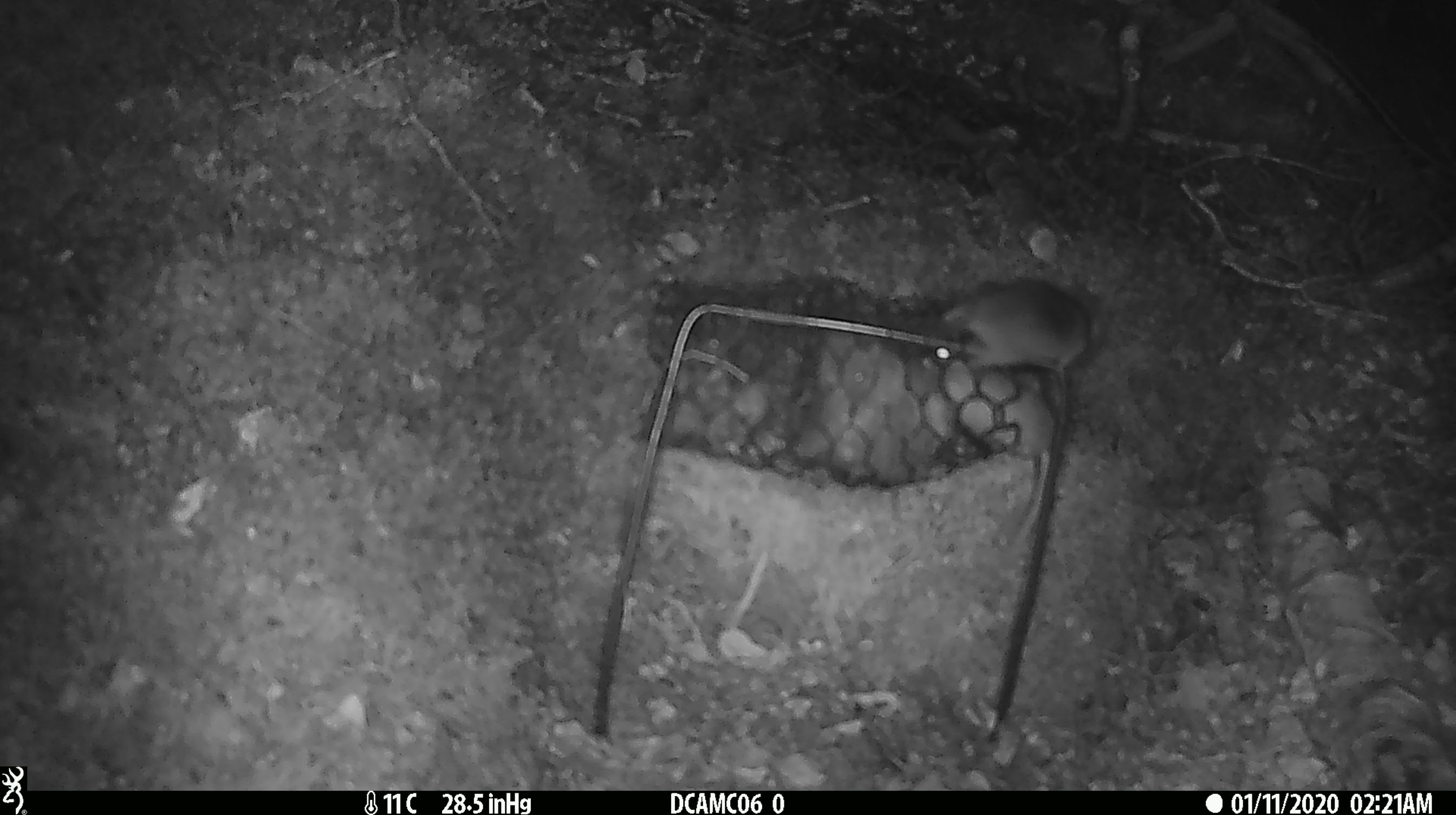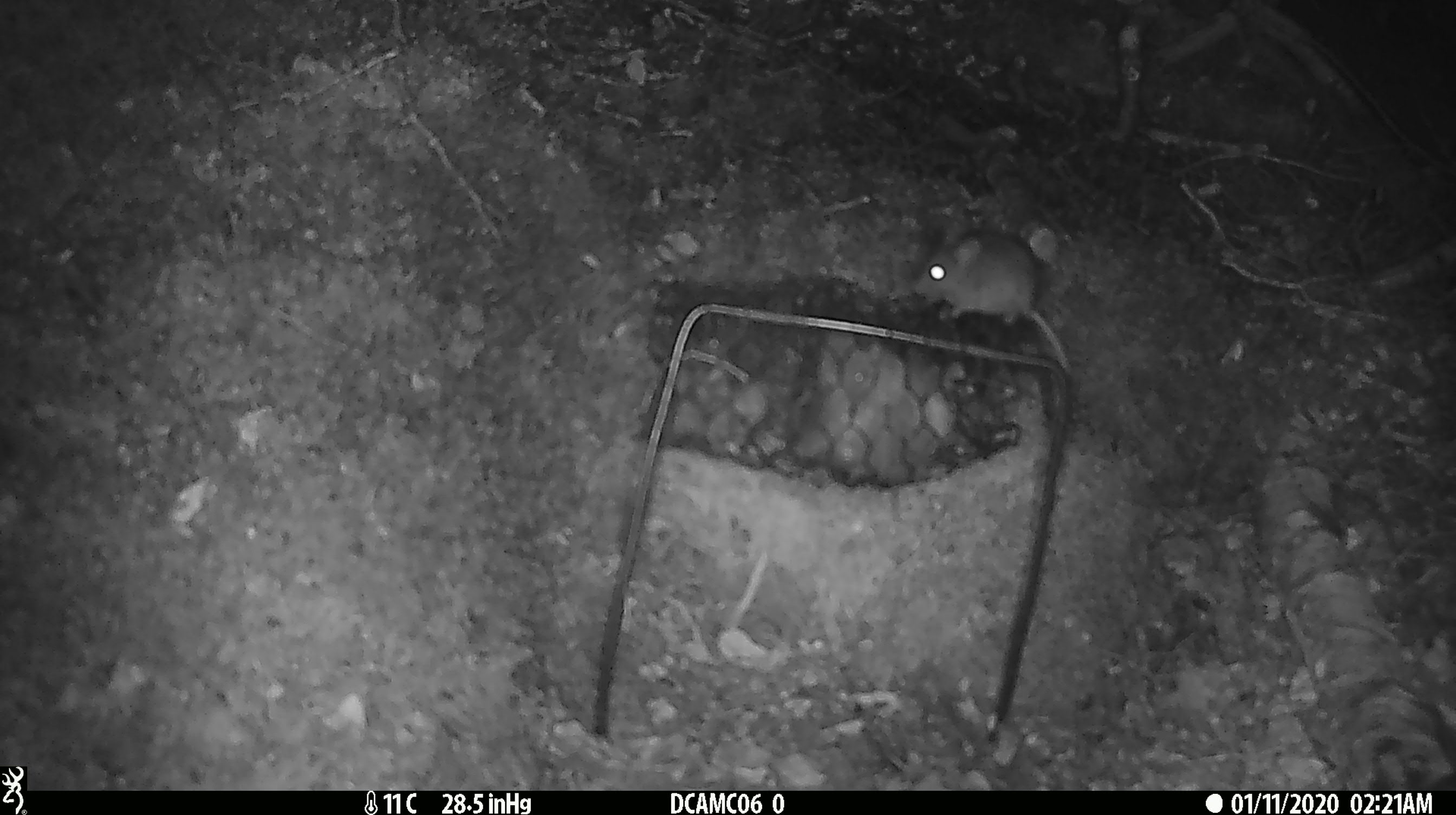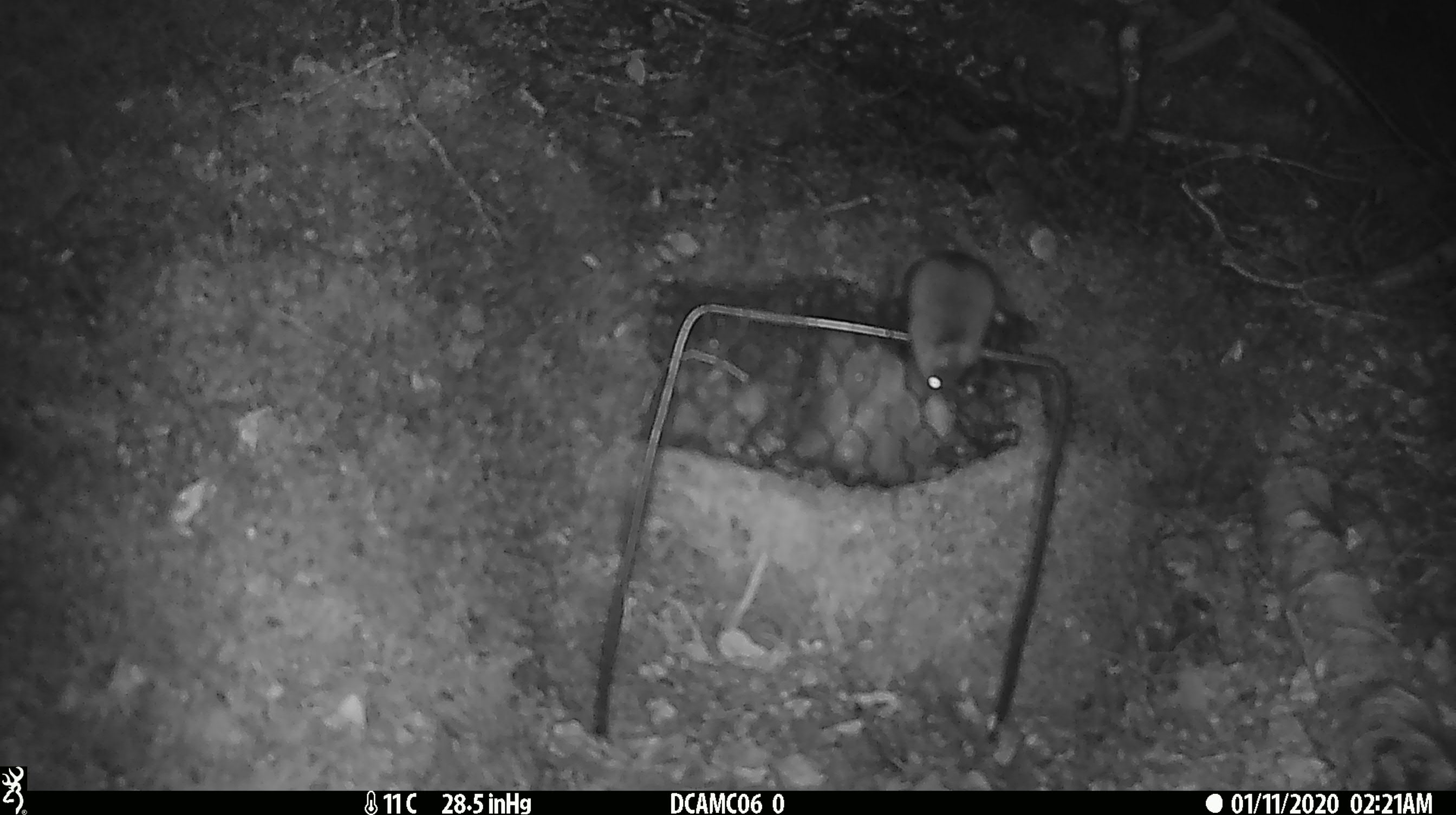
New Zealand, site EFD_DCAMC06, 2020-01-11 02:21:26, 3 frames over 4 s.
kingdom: Animalia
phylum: Chordata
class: Mammalia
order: Rodentia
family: Muridae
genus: Mus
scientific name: Mus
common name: mouse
Mouse (Mus).